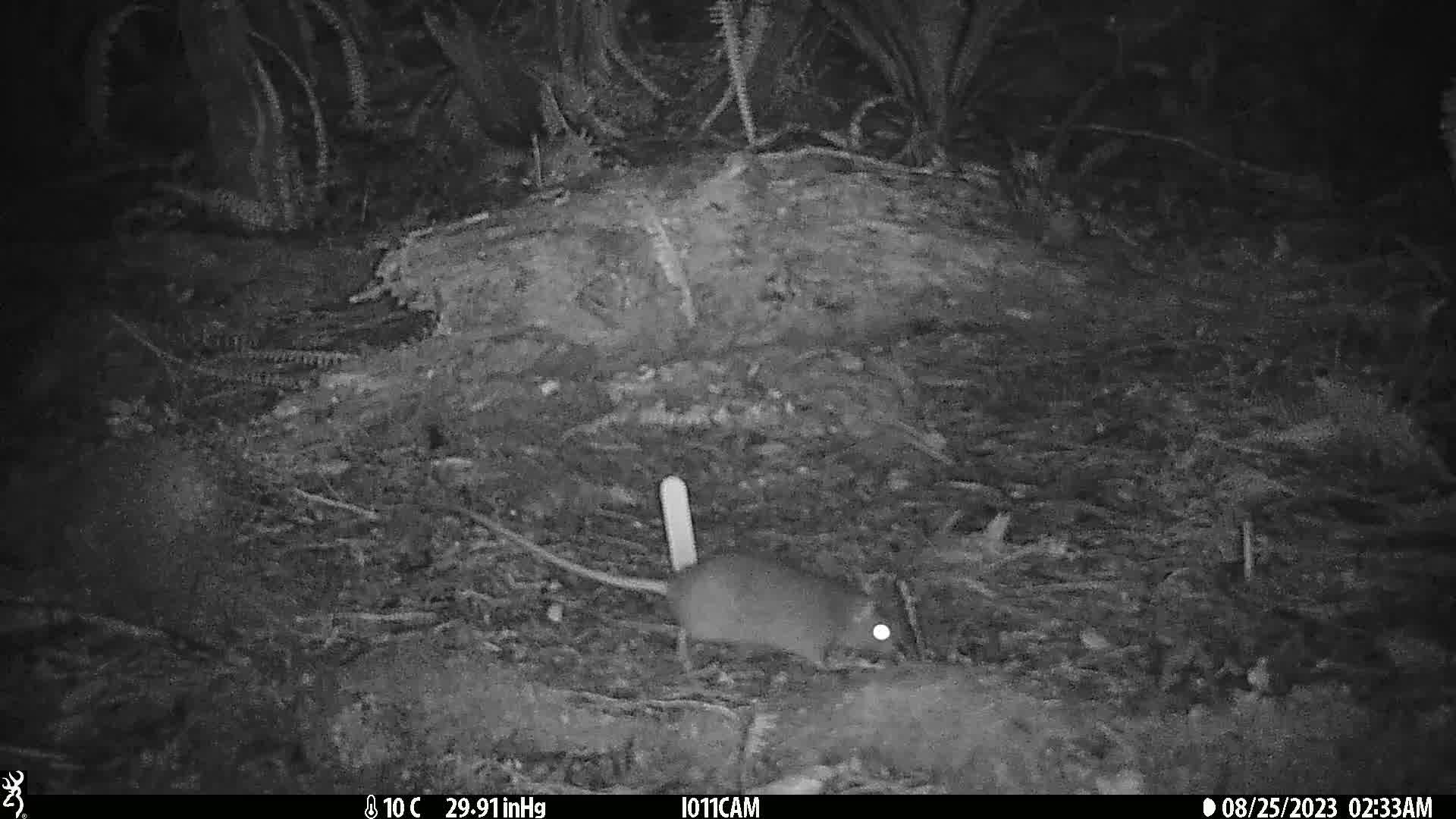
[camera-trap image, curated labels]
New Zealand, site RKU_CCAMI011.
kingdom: Animalia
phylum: Chordata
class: Mammalia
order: Rodentia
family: Muridae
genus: Rattus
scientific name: Rattus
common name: rat